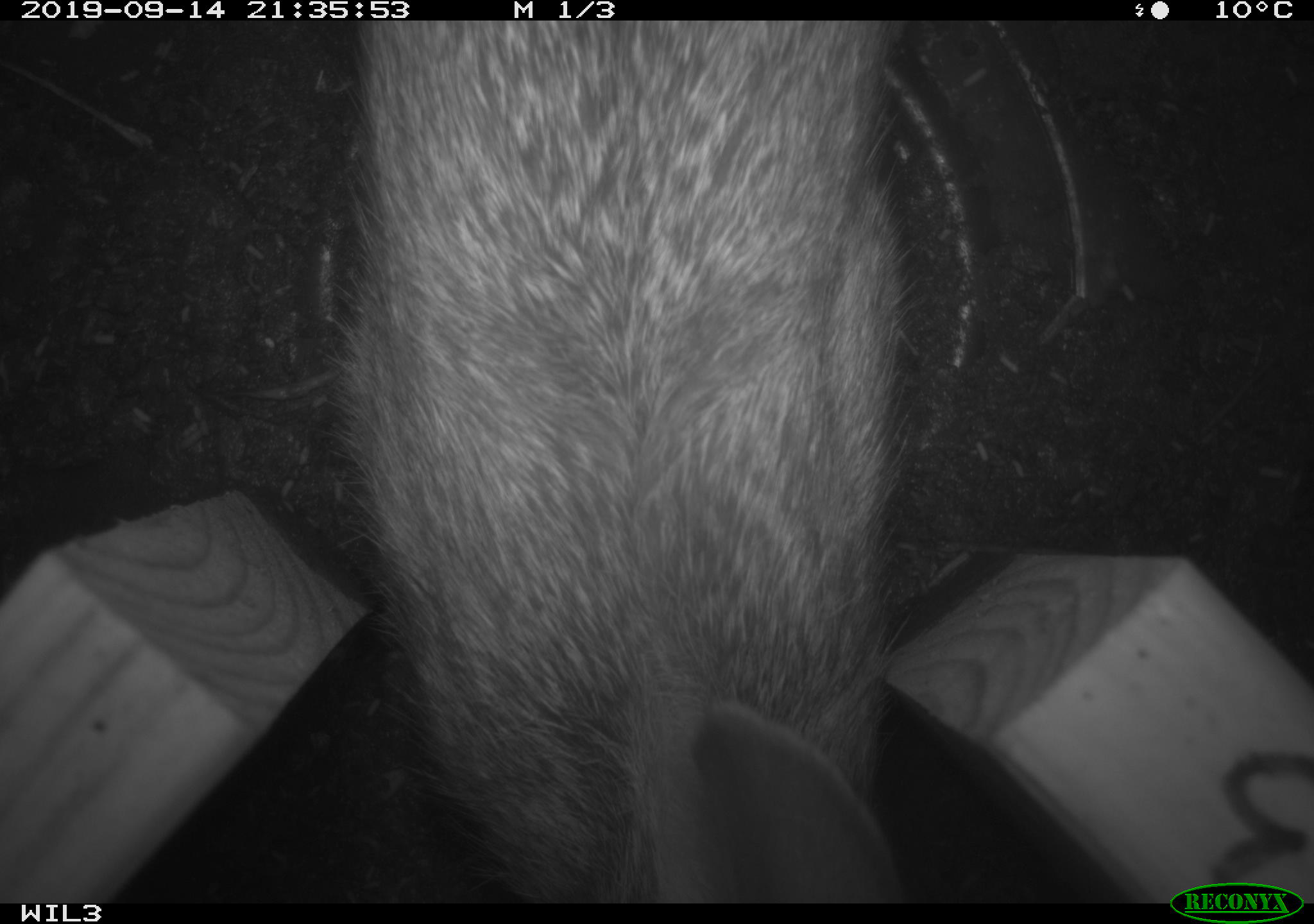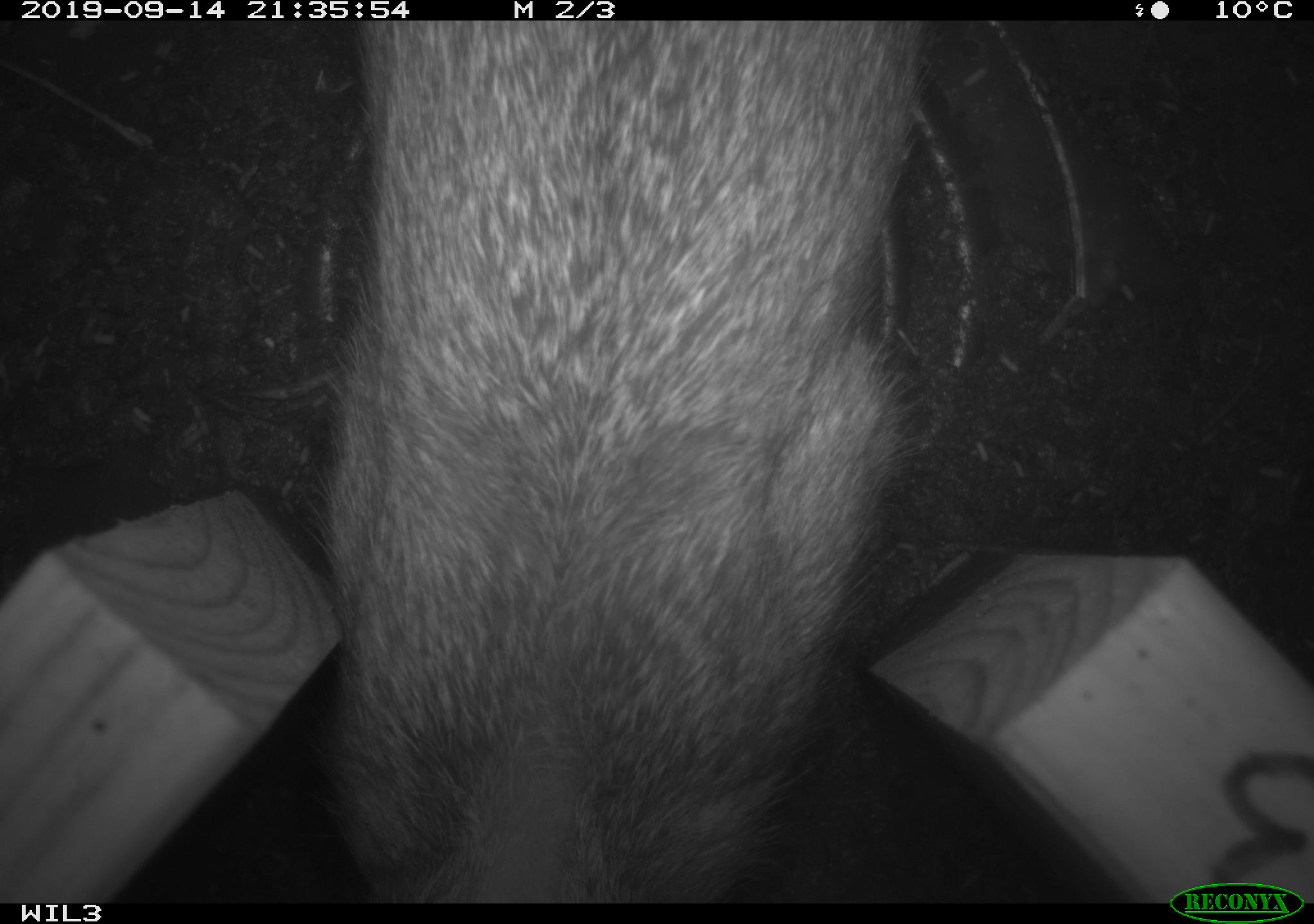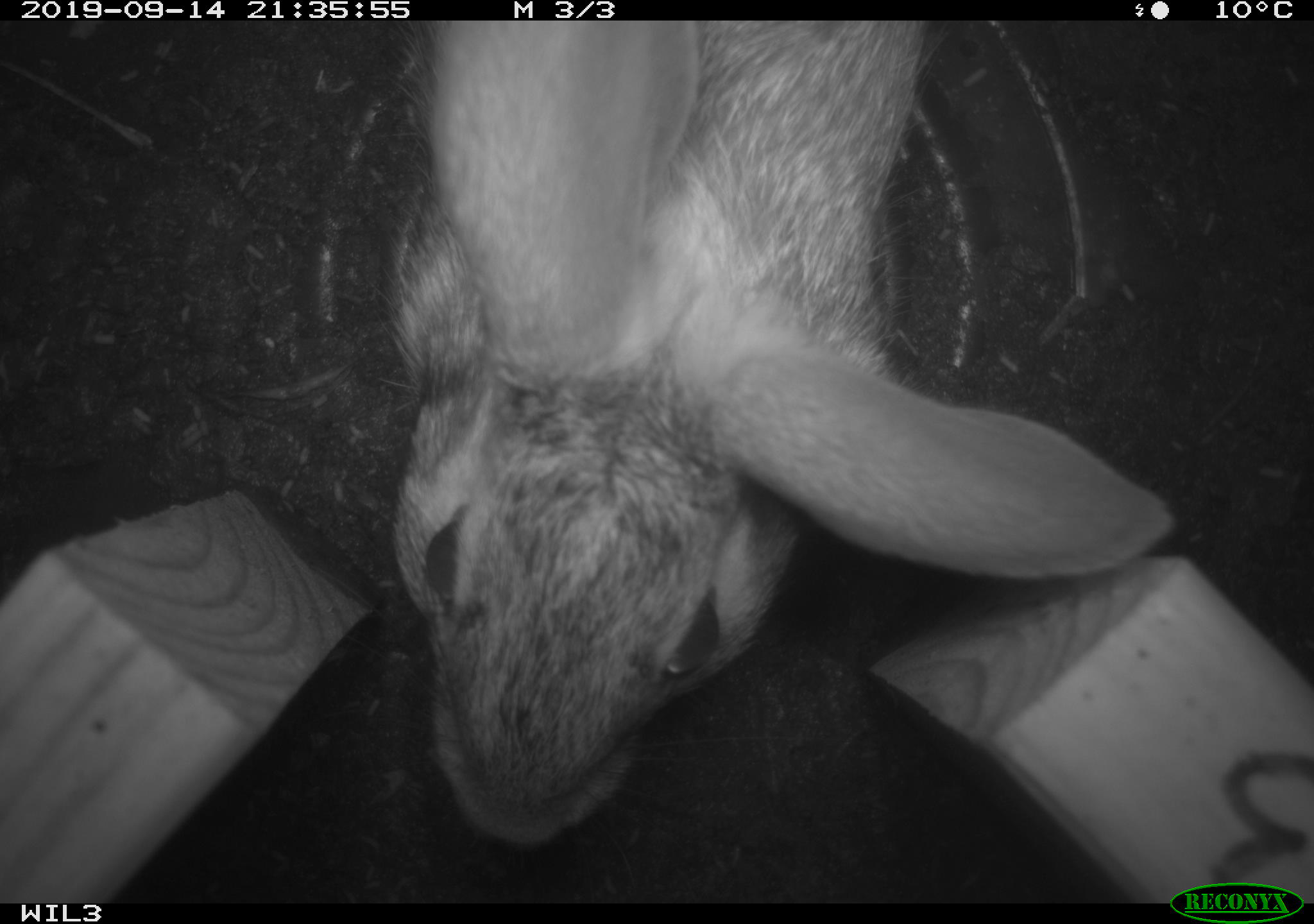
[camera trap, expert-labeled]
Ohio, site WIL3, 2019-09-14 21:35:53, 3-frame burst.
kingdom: Animalia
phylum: Chordata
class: Mammalia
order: Lagomorpha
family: Leporidae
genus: Sylvilagus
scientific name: Sylvilagus floridanus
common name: eastern cottontail